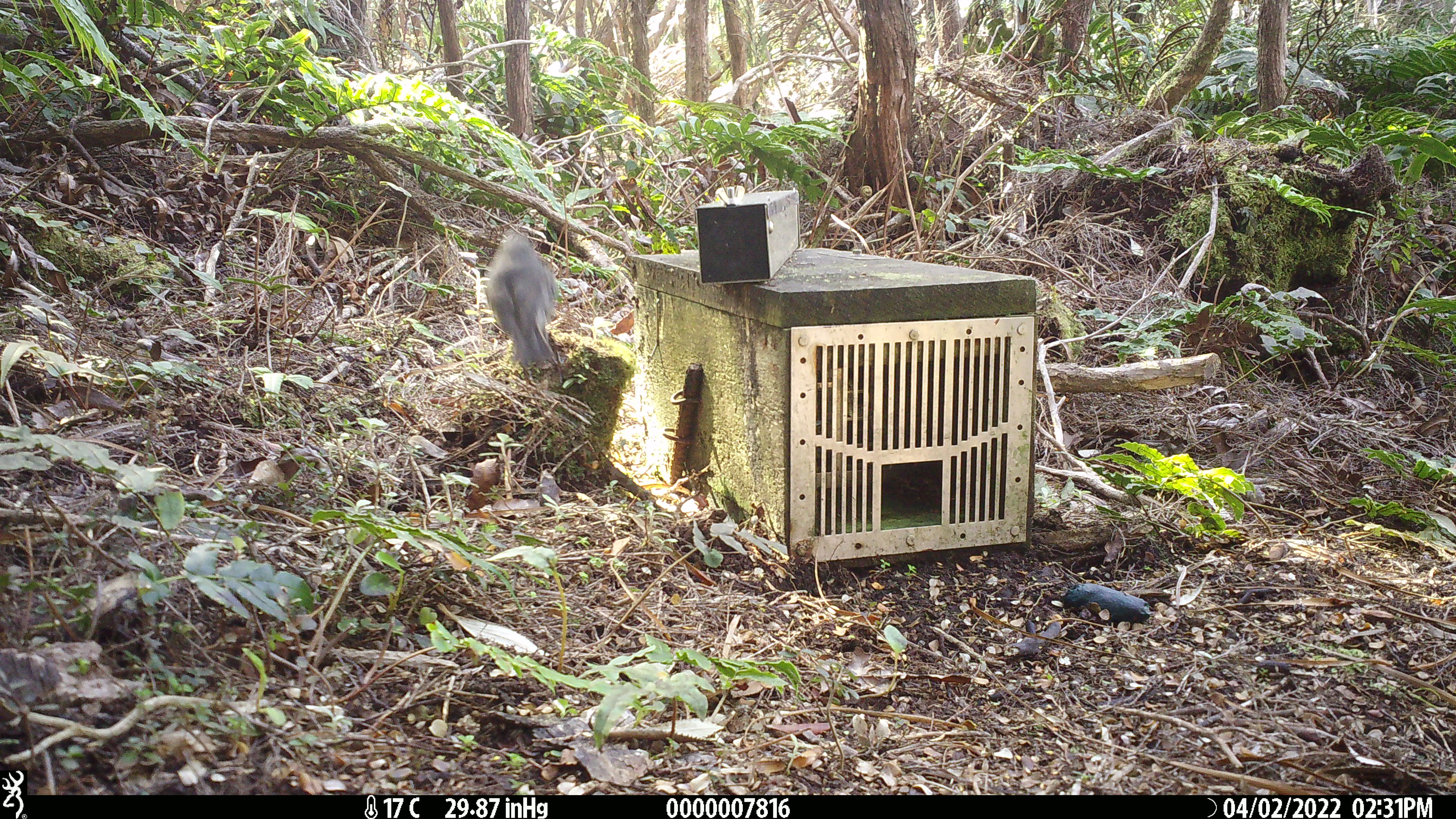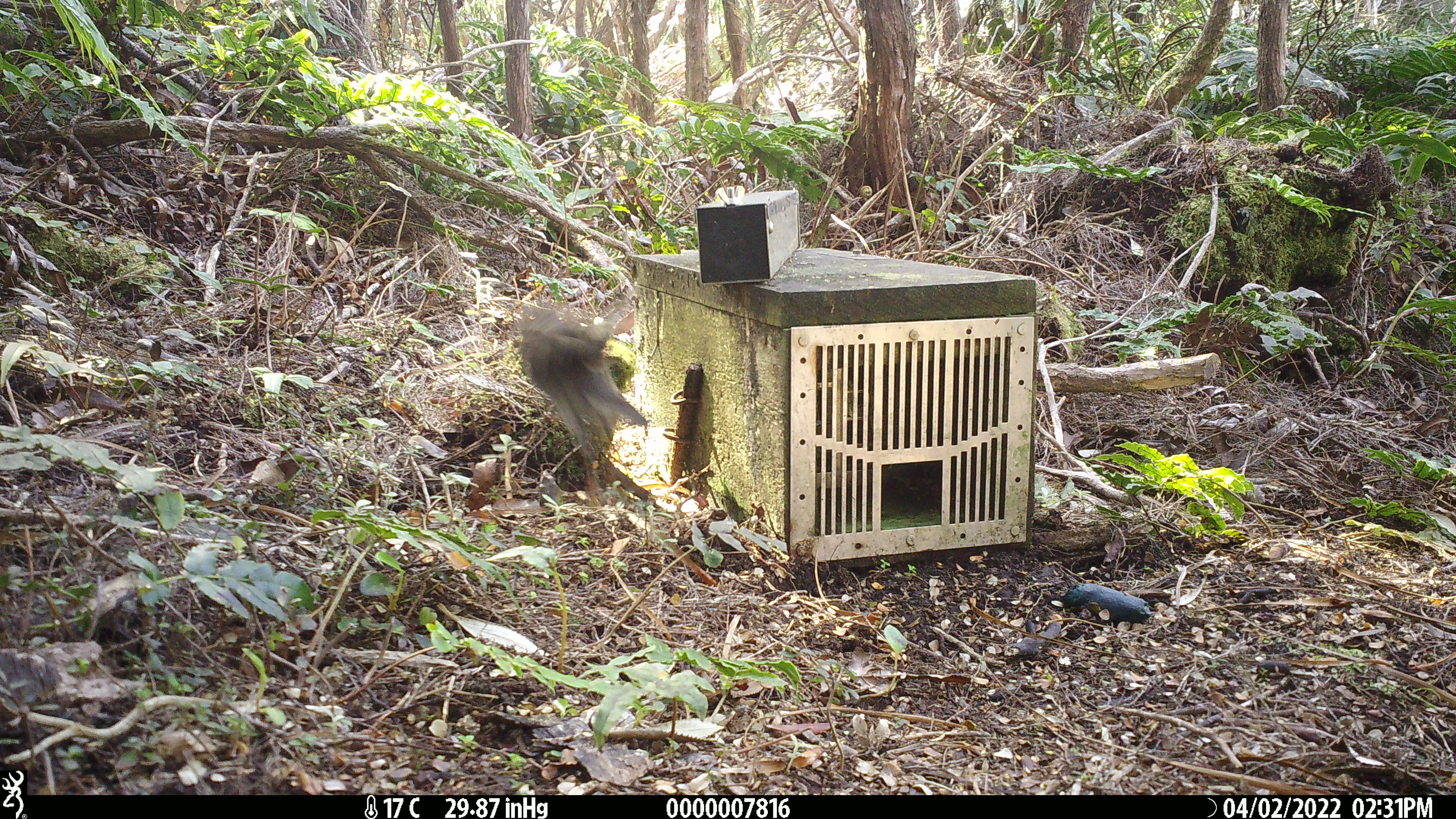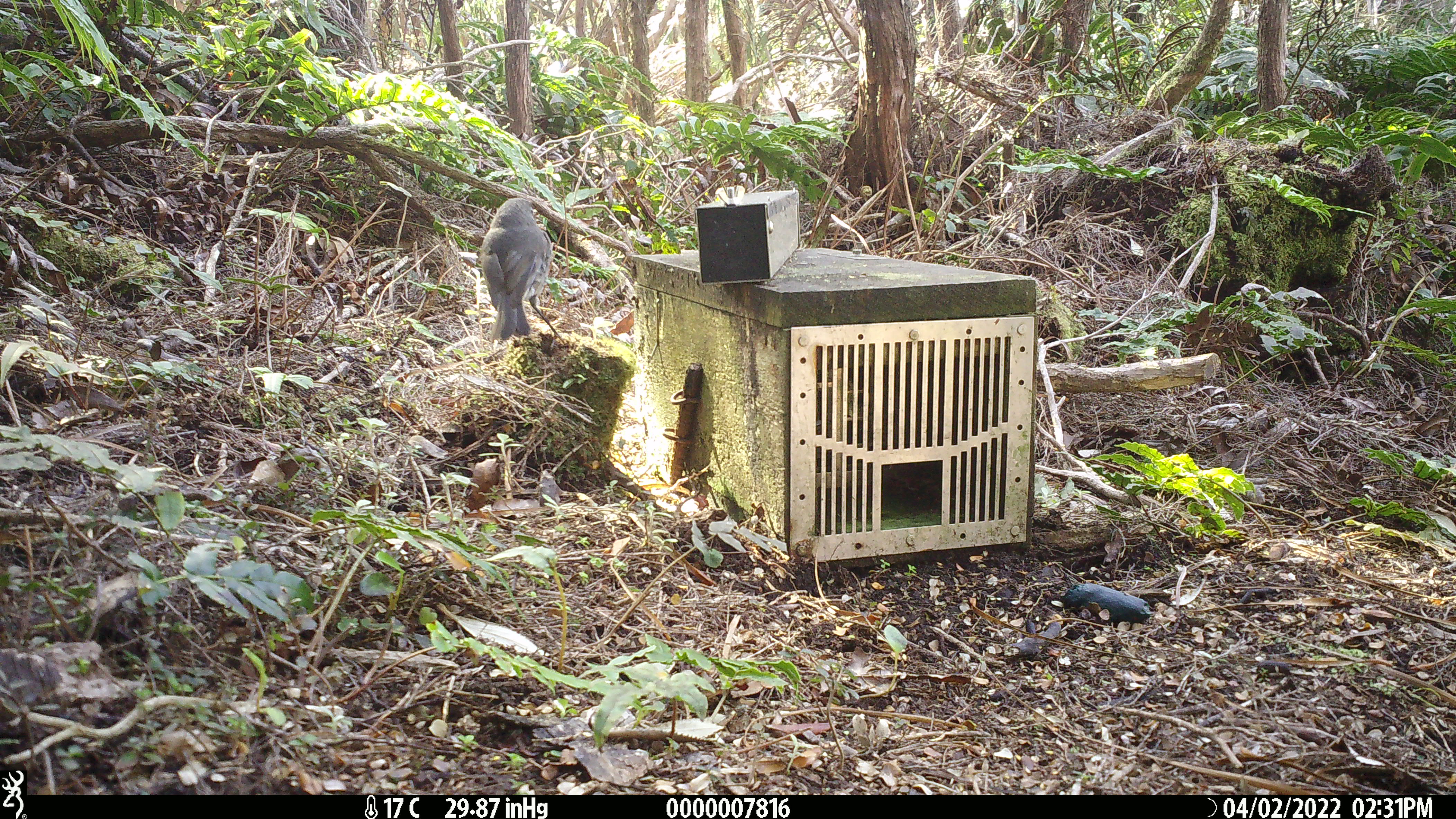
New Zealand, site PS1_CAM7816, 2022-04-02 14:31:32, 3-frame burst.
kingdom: Animalia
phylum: Chordata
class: Aves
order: Passeriformes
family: Petroicidae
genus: Petroica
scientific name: Petroica australis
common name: new zealand robin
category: robin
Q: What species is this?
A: Robin (new zealand robin) (Petroica australis).